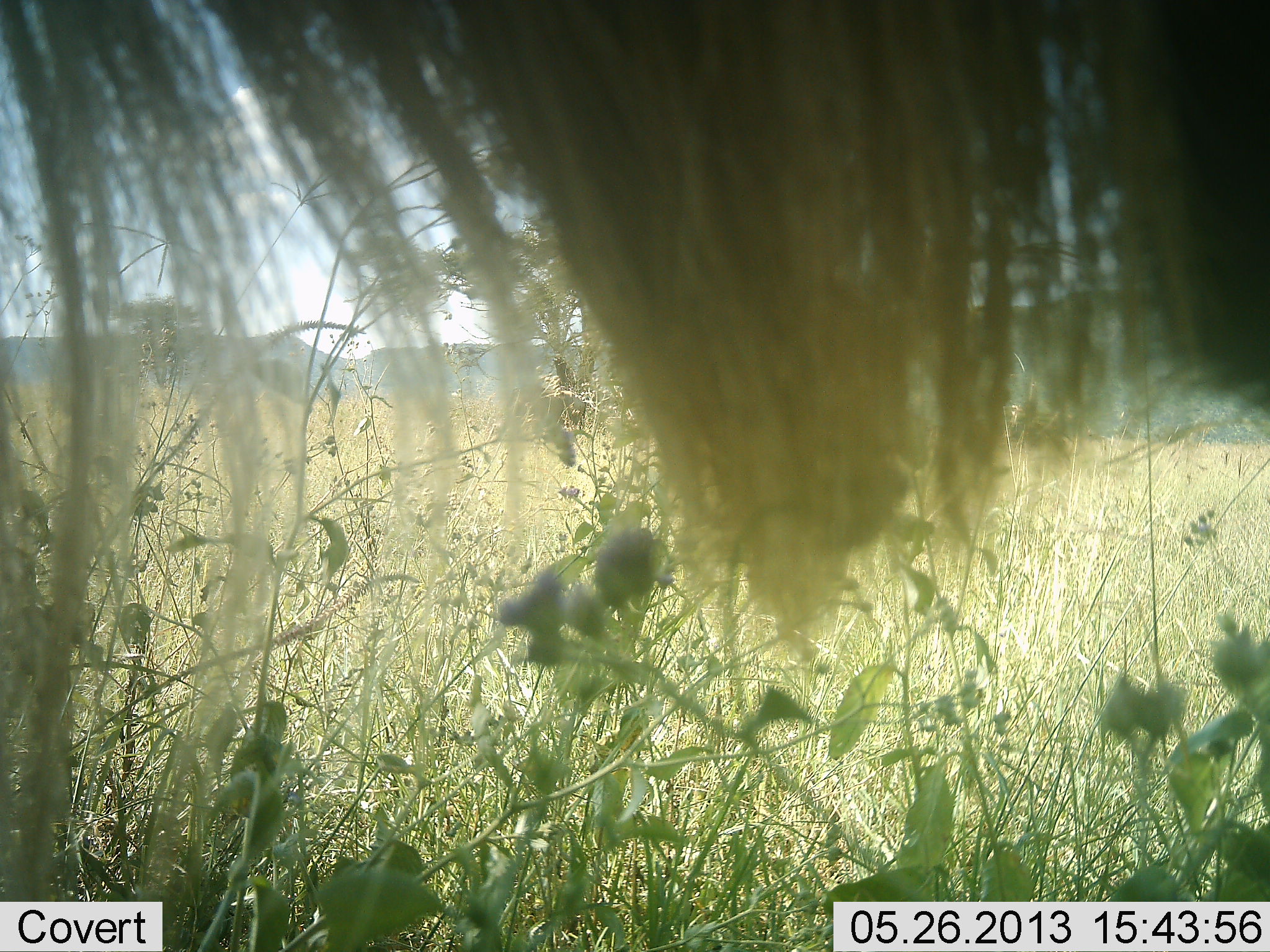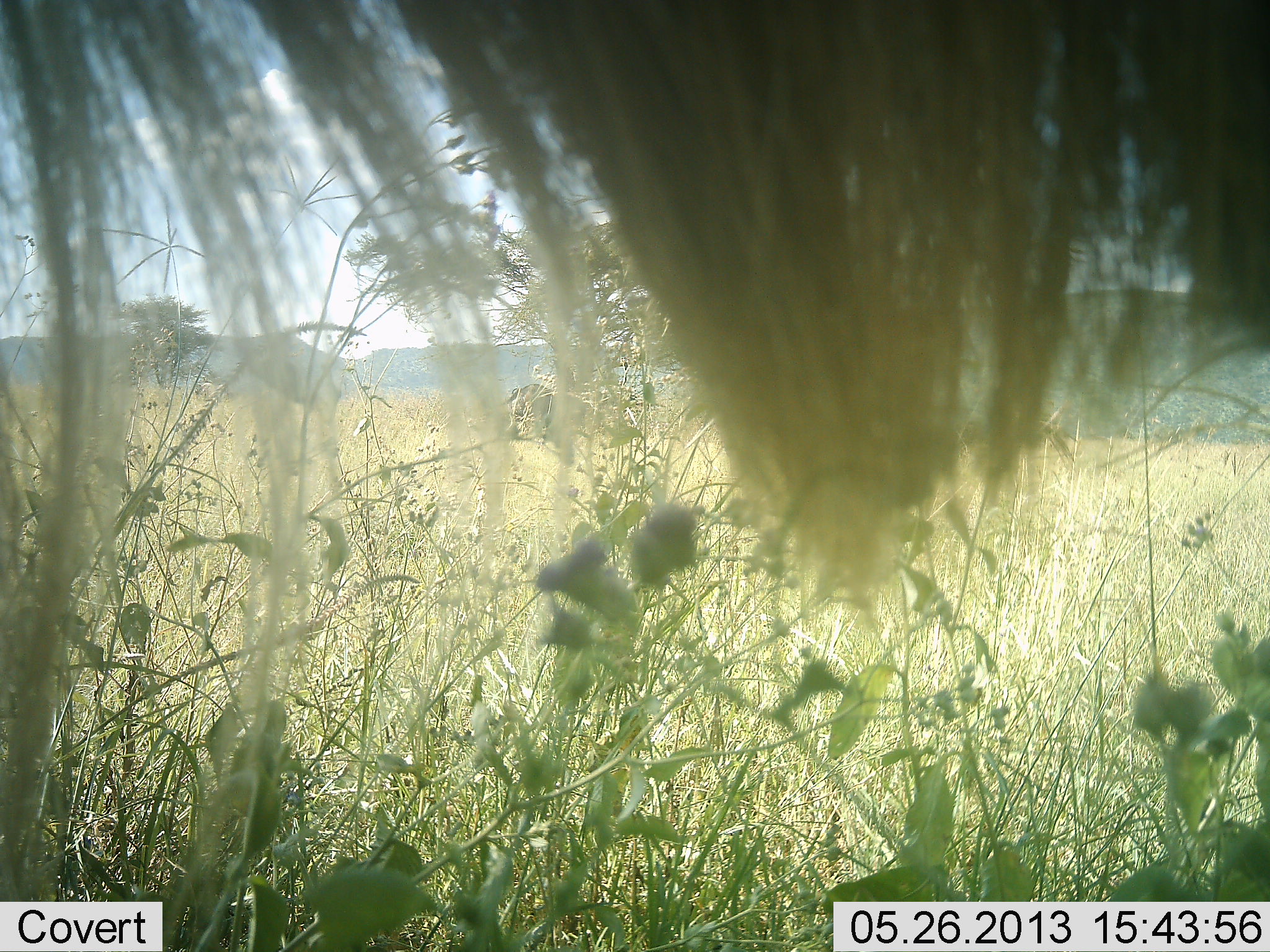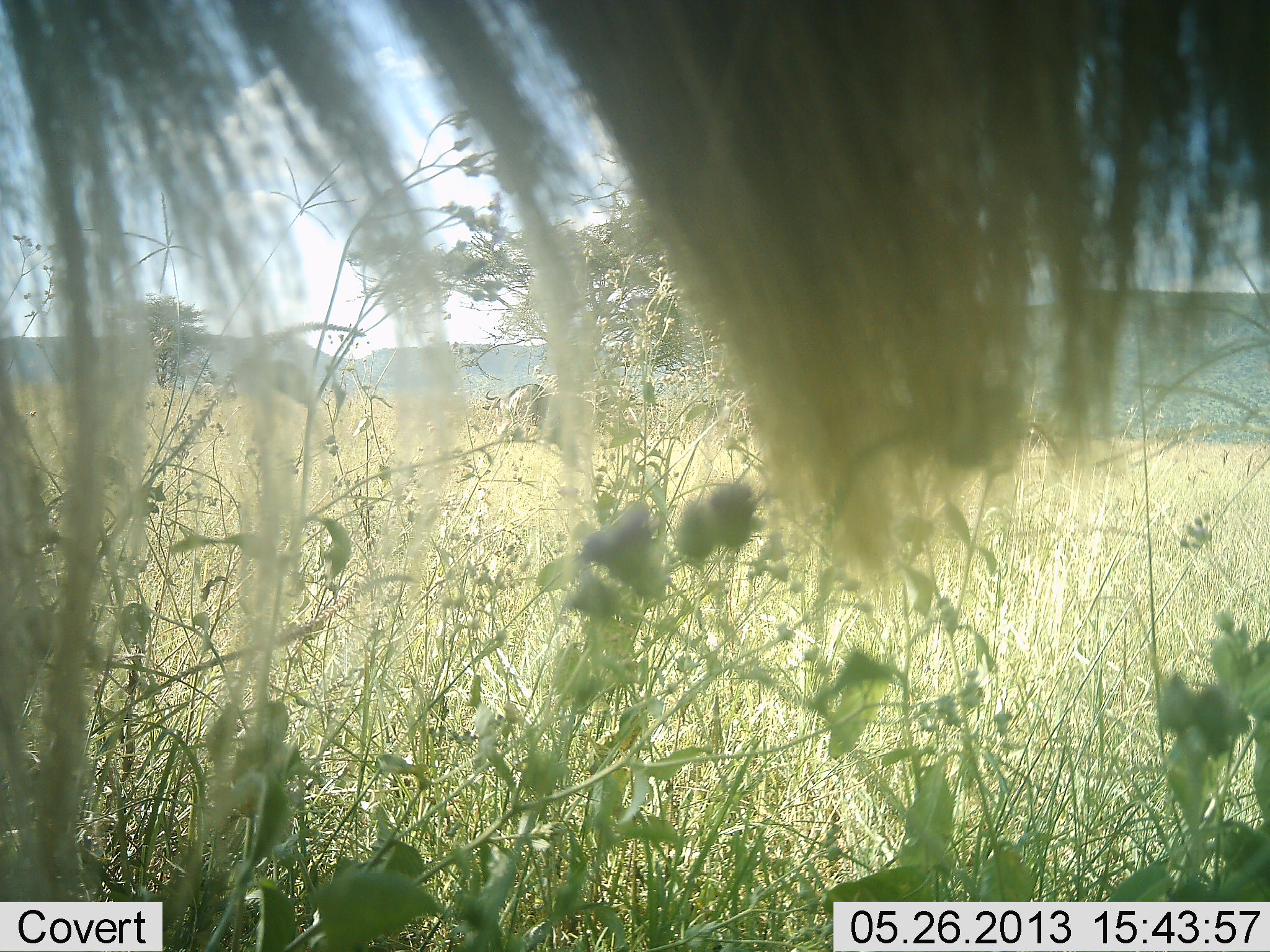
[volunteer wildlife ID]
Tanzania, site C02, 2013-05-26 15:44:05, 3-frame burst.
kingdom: Animalia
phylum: Chordata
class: Mammalia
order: Artiodactyla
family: Bovidae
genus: Connochaetes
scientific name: Connochaetes taurinus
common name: blue wildebeest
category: wildebeest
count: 1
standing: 100%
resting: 0%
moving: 0%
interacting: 0%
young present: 0%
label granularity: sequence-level